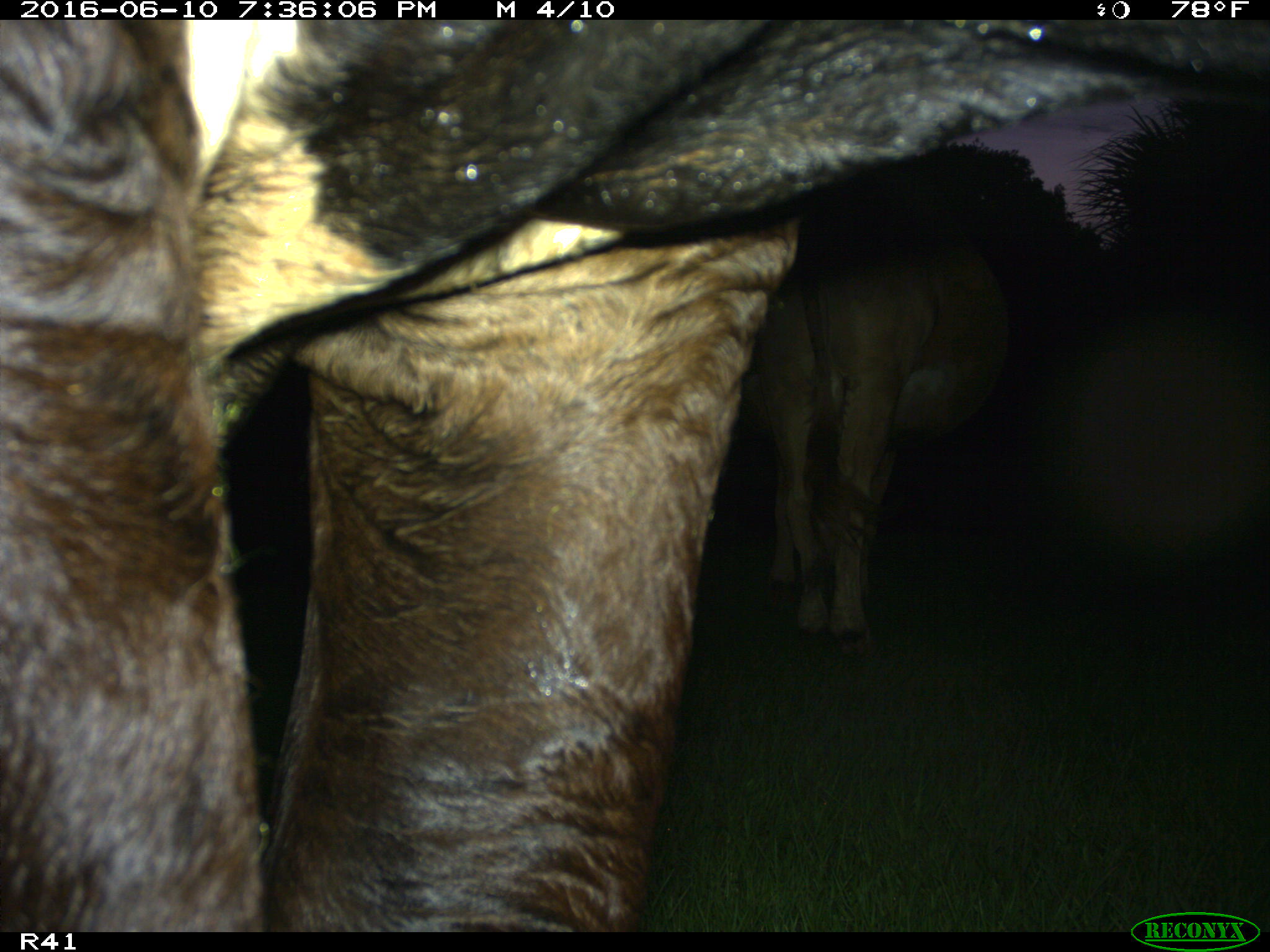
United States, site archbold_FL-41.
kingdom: Animalia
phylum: Chordata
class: Mammalia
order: Artiodactyla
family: Bovidae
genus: Bos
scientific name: Bos taurus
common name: domestic cow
Bos taurus (domestic cow).